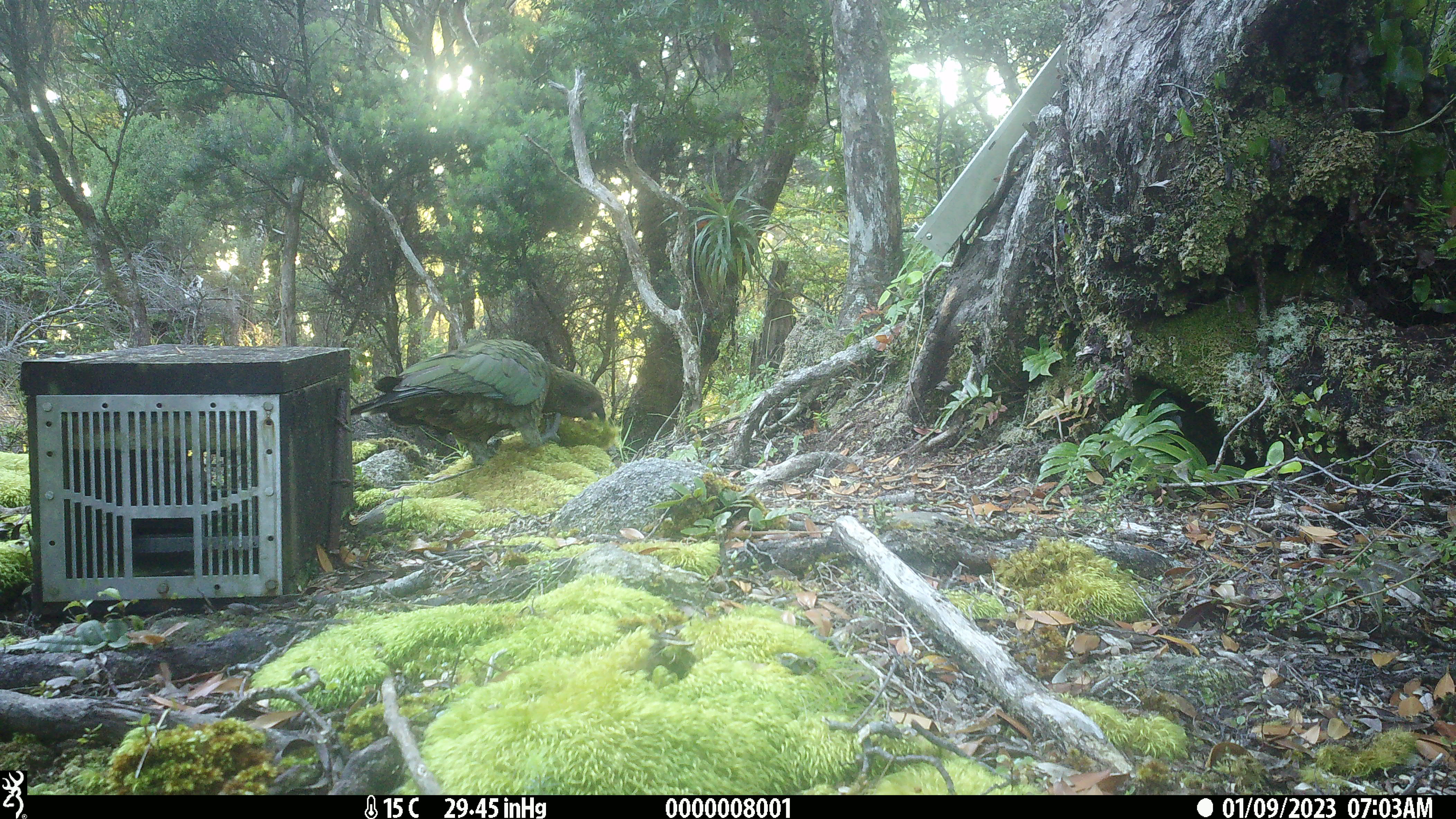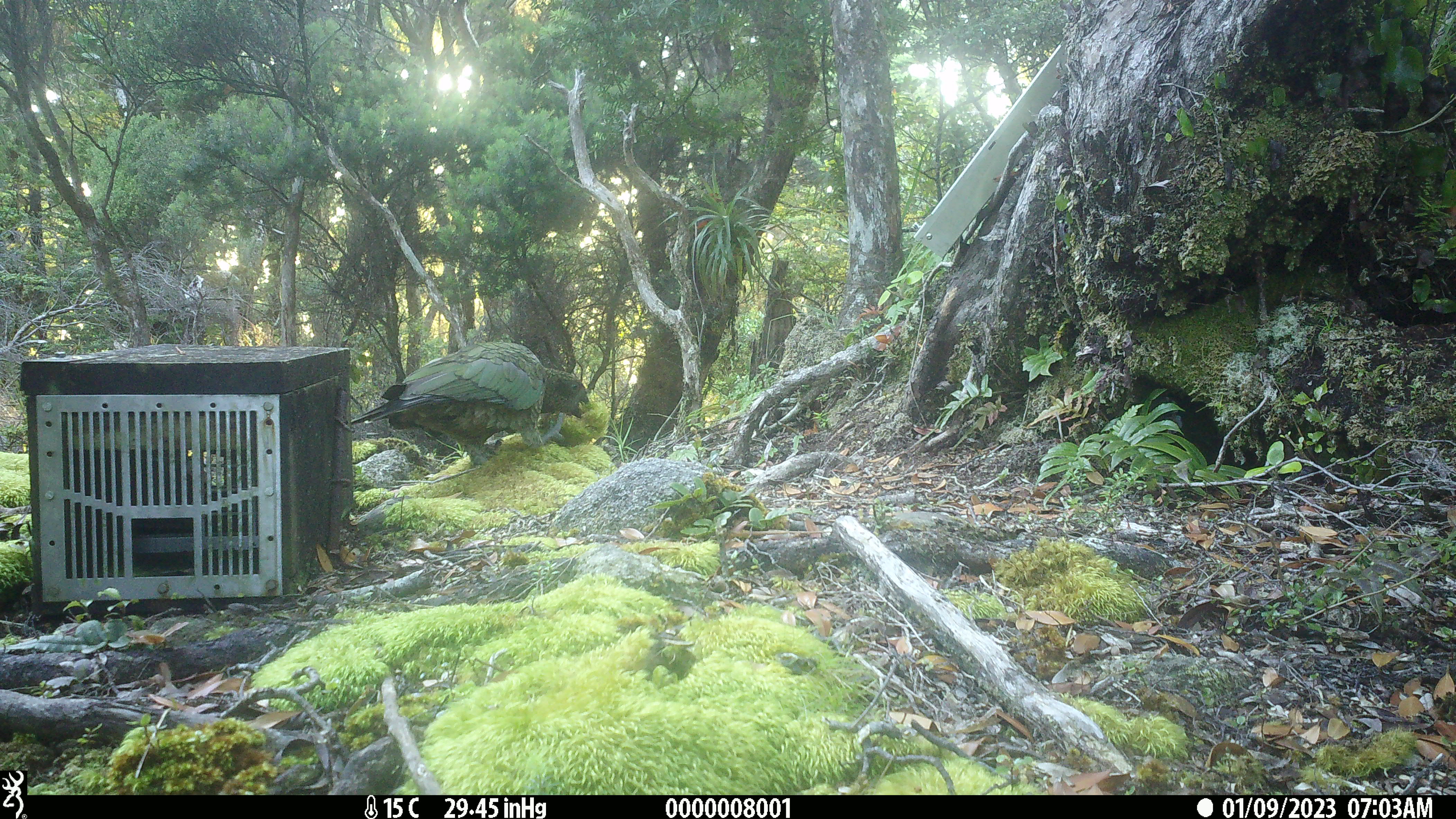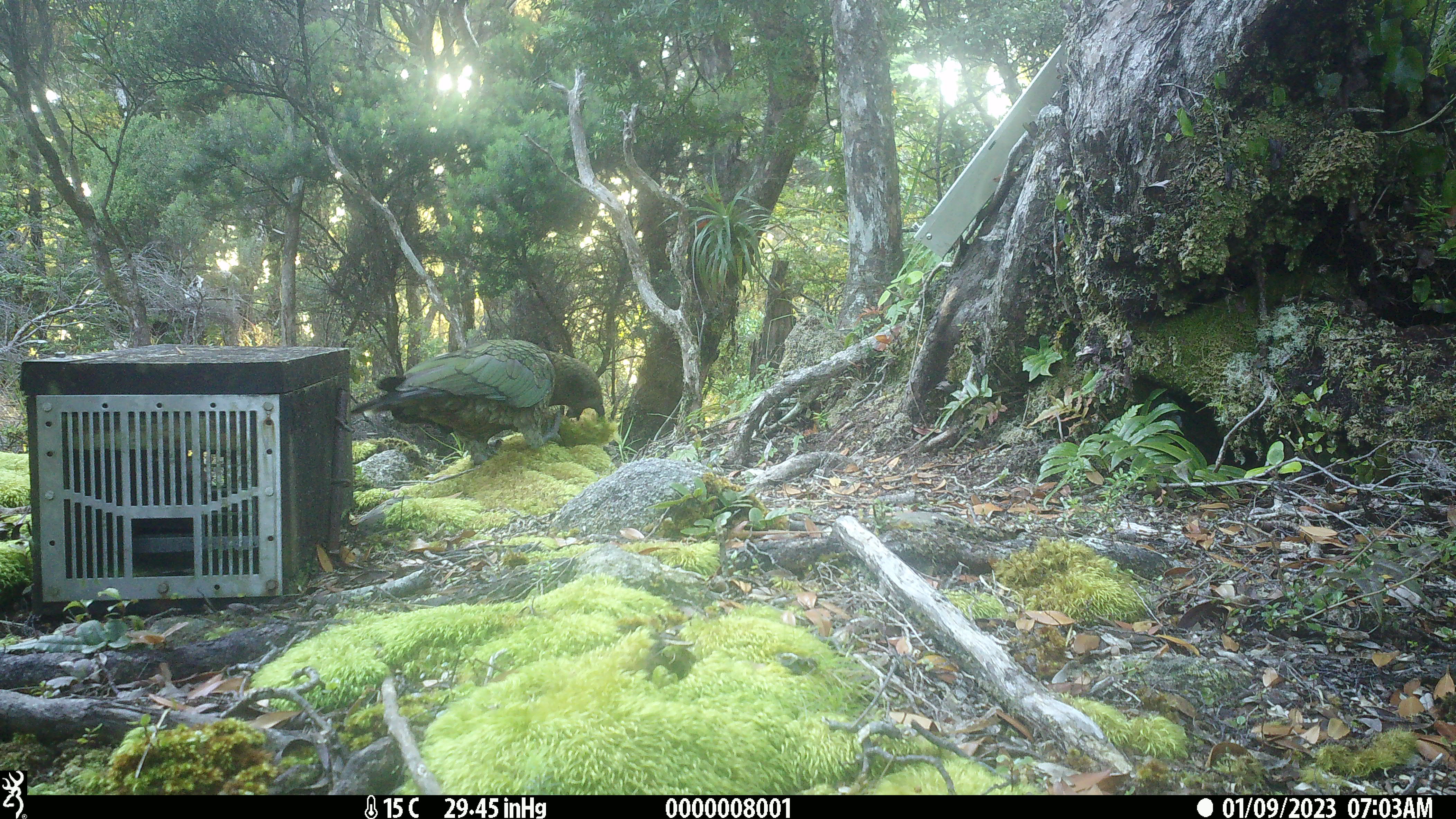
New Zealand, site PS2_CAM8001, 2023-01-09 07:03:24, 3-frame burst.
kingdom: Animalia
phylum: Chordata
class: Aves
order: Psittaciformes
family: Strigopidae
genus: Nestor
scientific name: Nestor notabilis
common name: kea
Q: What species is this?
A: Kea (Nestor notabilis).